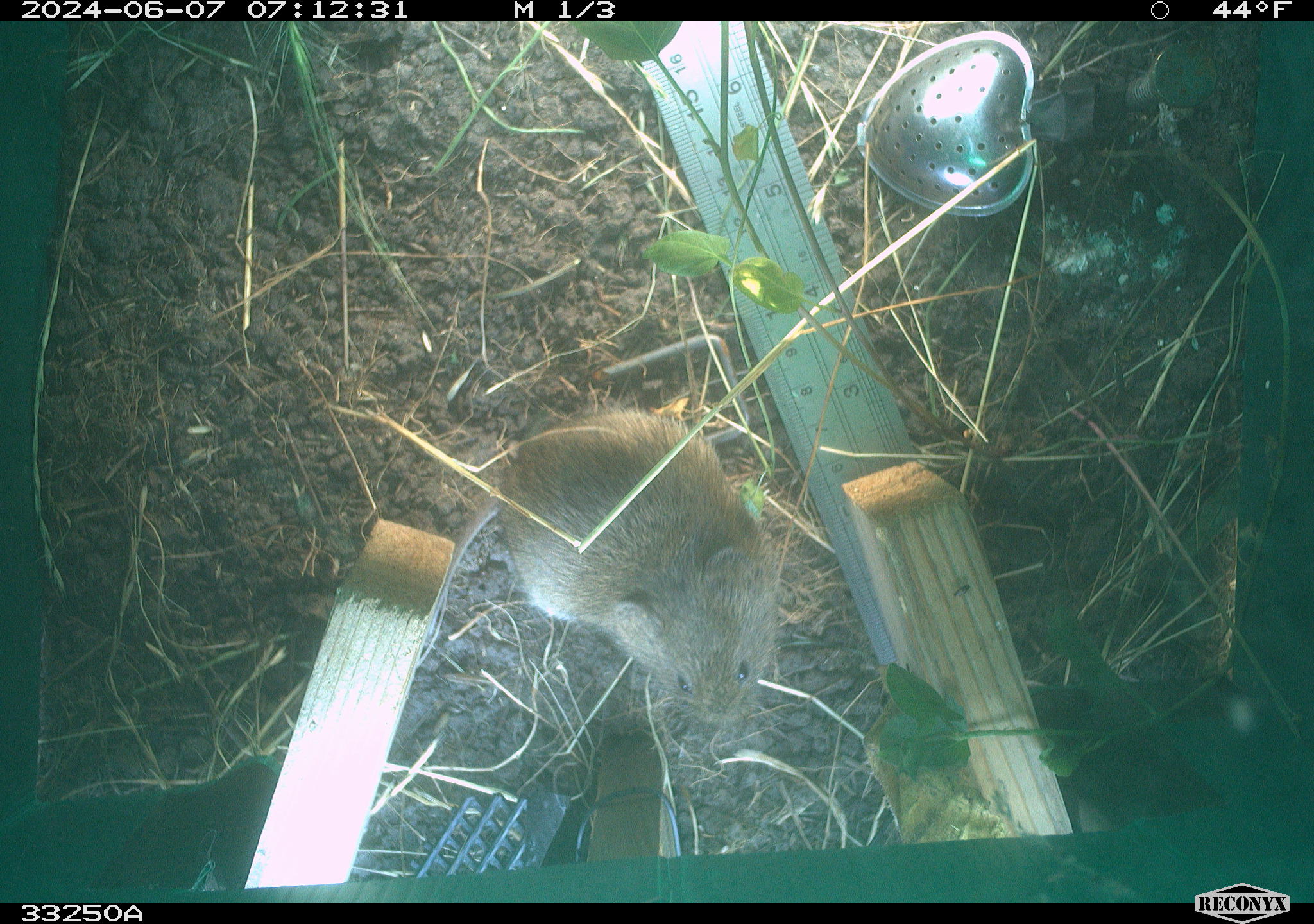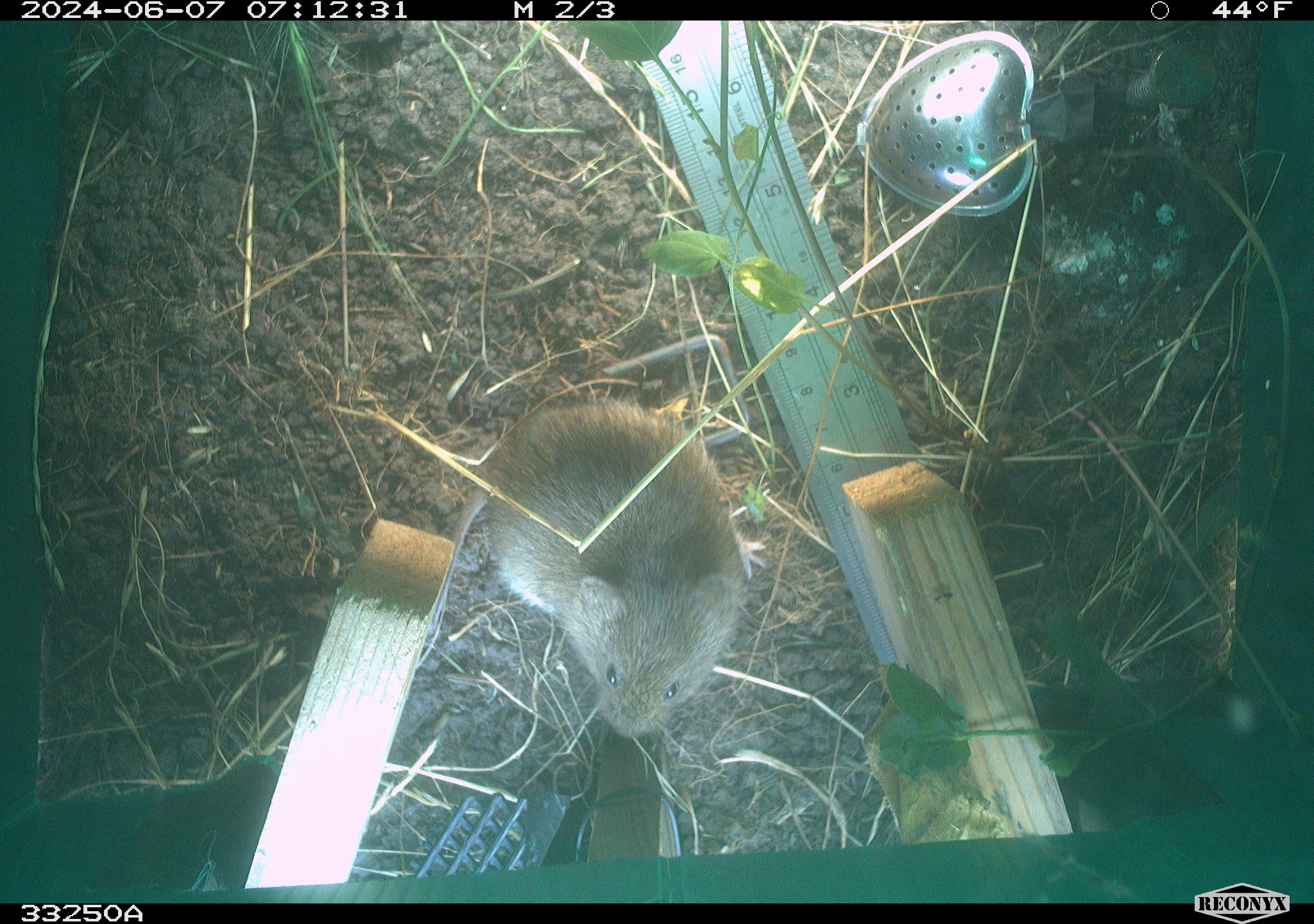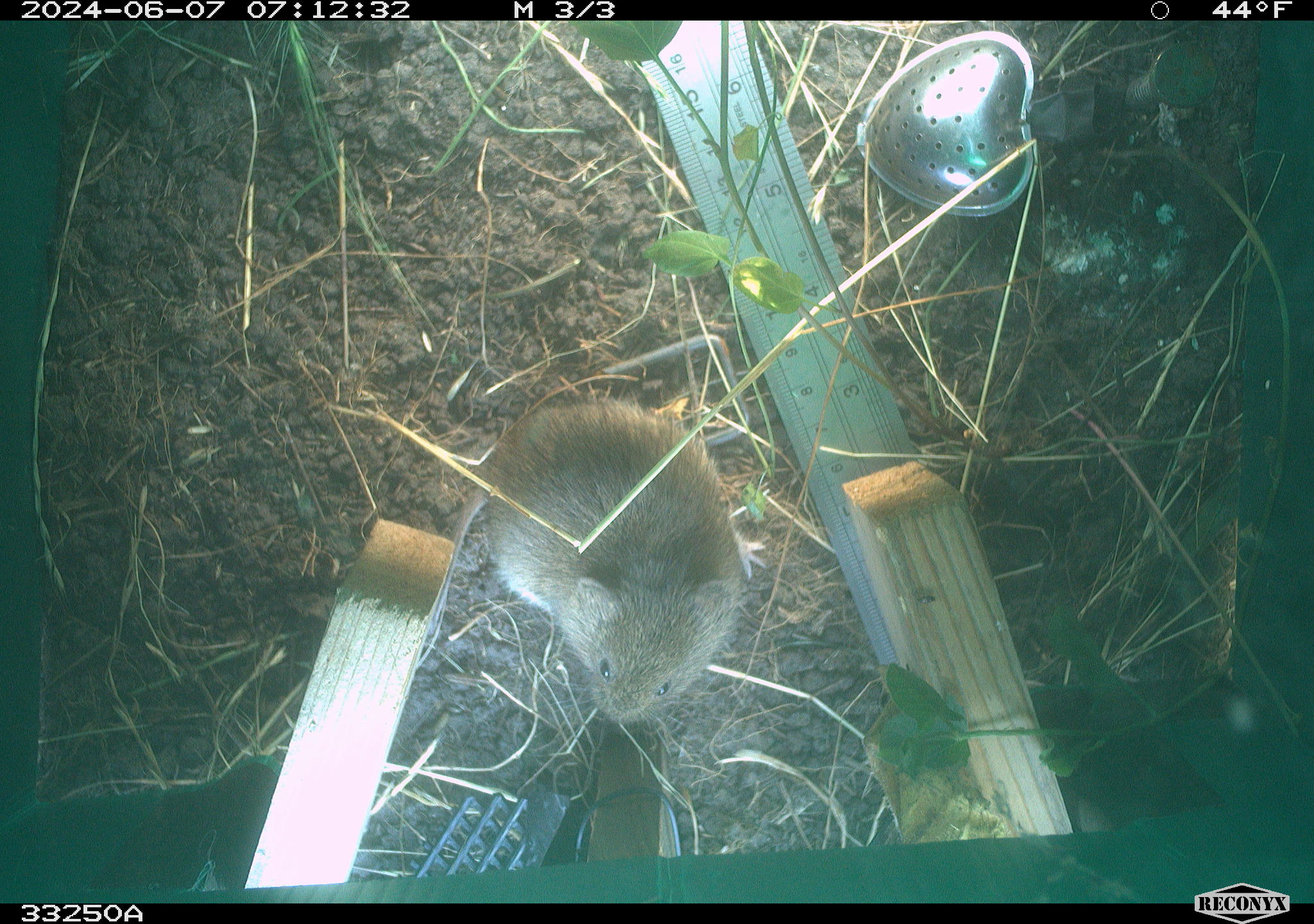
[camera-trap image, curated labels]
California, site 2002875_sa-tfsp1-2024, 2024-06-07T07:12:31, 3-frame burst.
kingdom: Animalia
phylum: Chordata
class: Mammalia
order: Rodentia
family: Cricetidae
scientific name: Arvicolinae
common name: voles, lemmings, and muskrats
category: arvicolinae subfamily